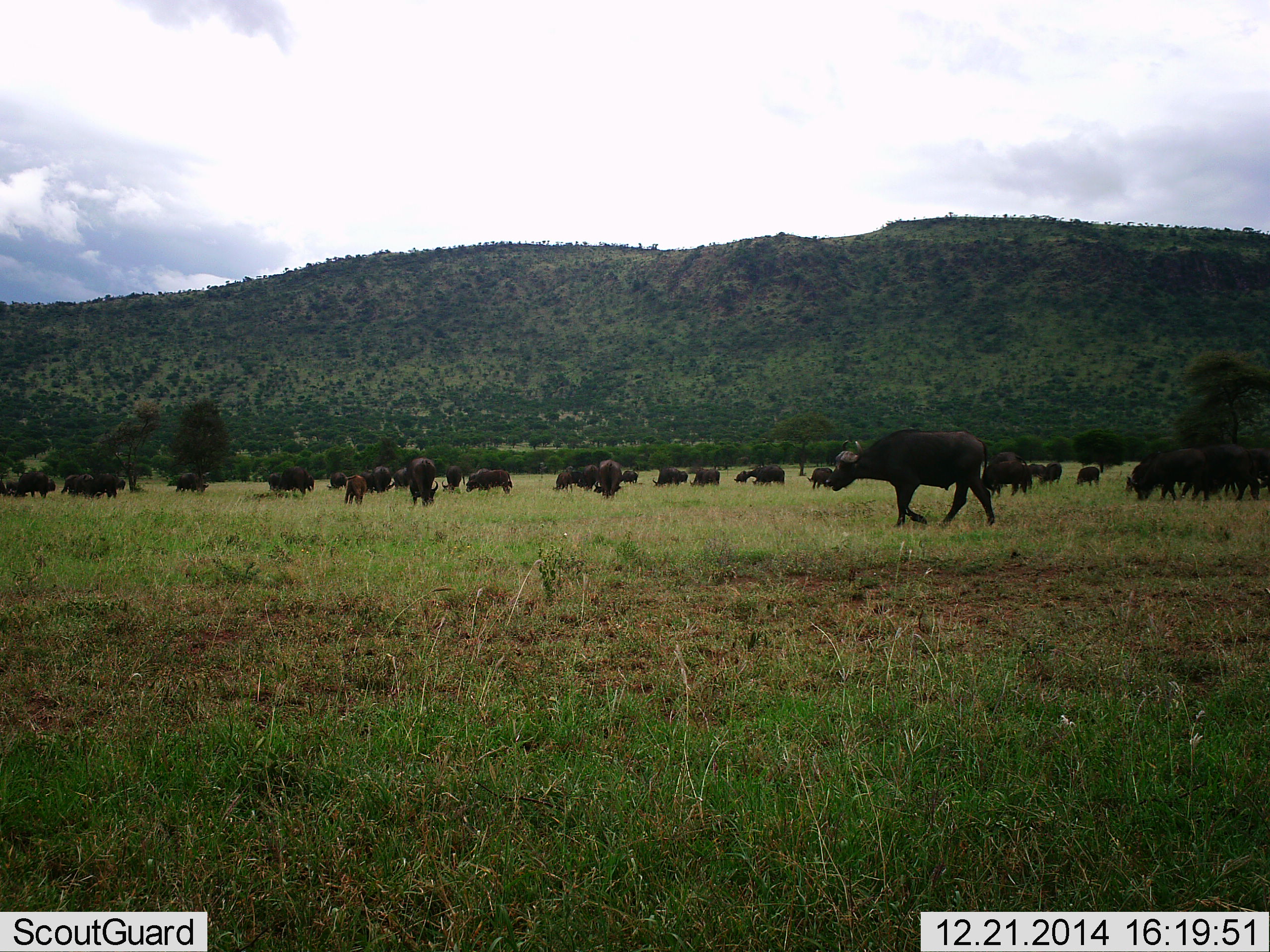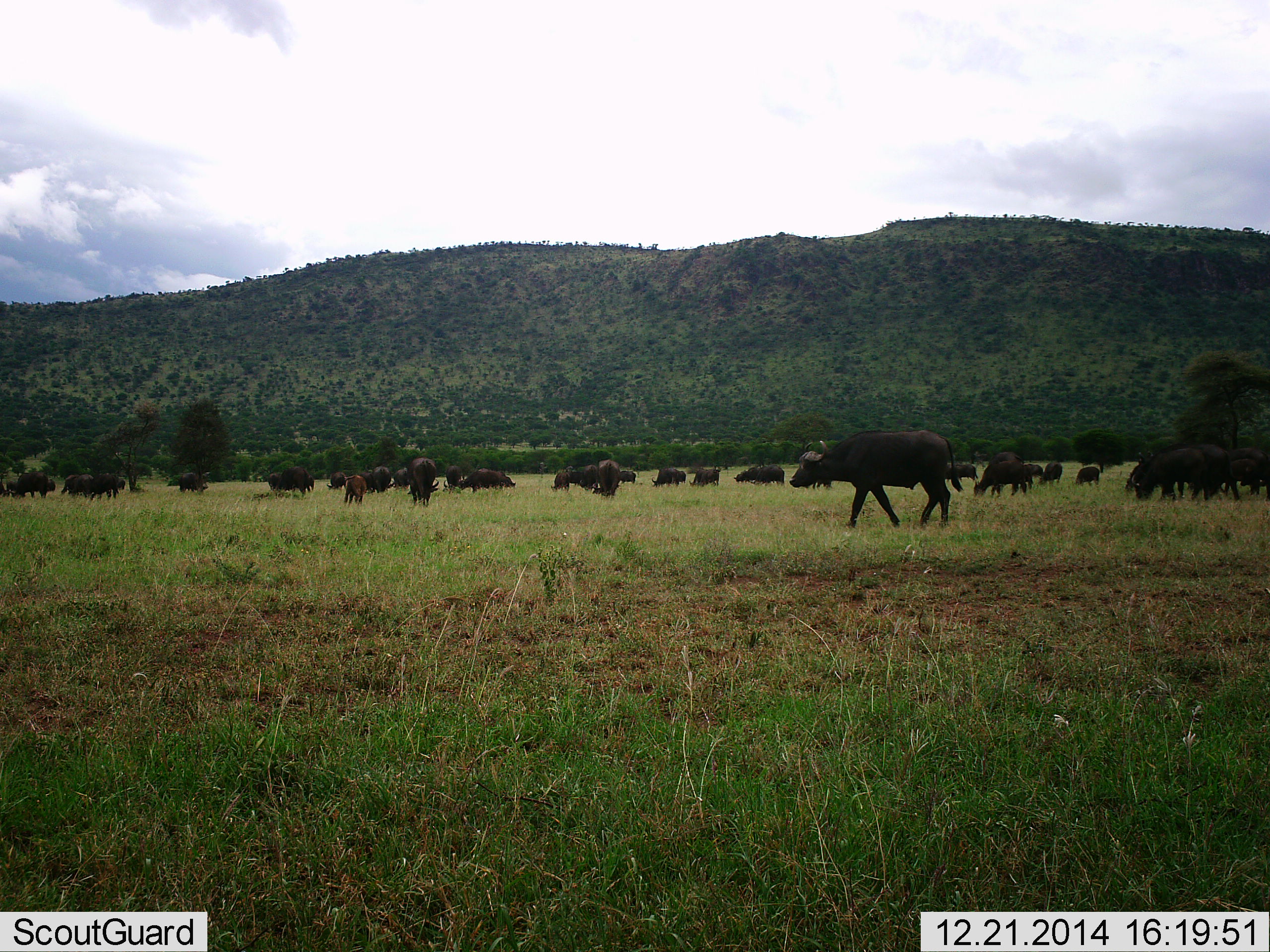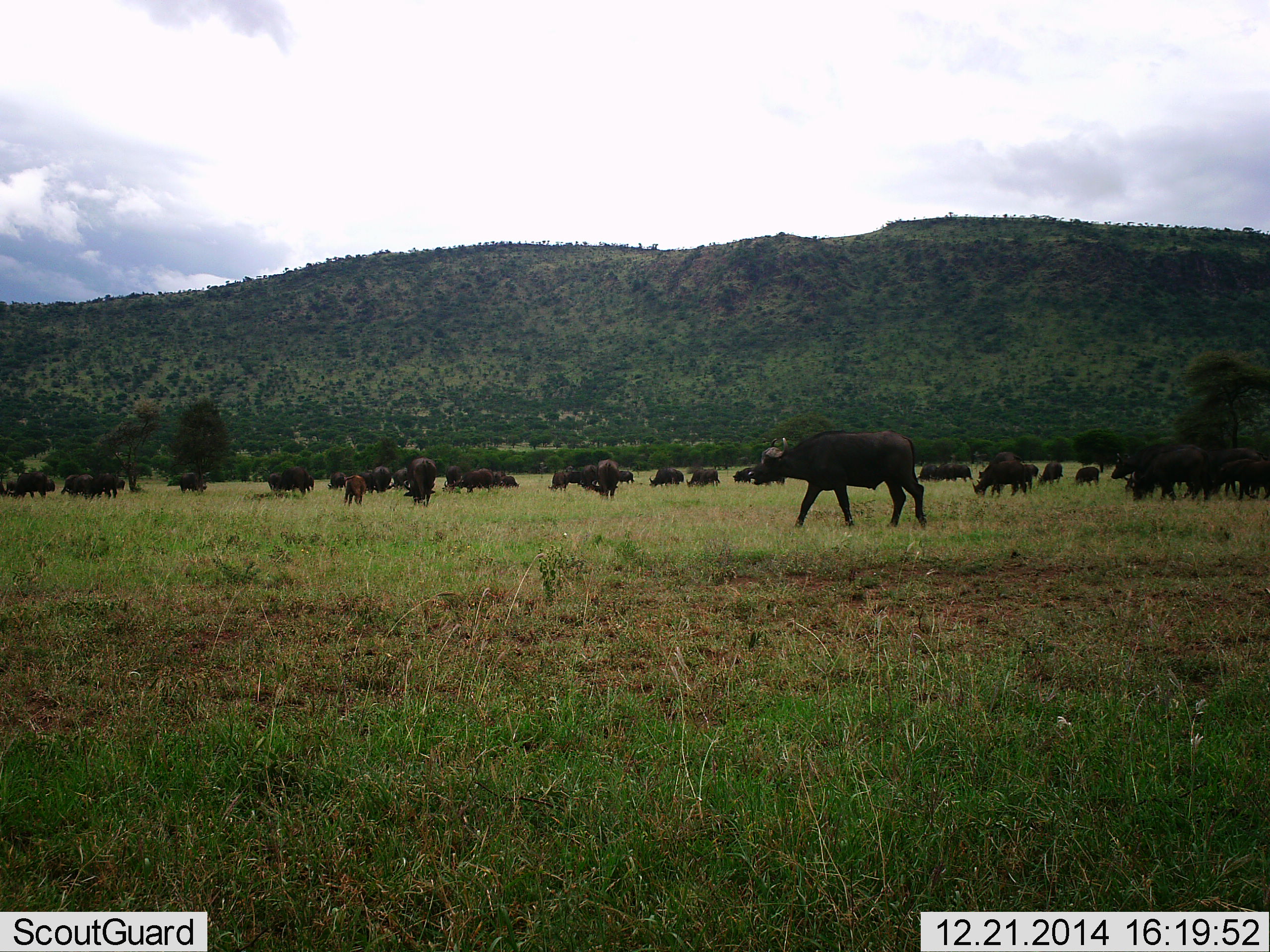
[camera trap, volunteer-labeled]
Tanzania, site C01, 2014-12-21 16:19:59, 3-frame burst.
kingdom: Animalia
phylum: Chordata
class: Mammalia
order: Artiodactyla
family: Bovidae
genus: Syncerus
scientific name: Syncerus caffer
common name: cape buffalo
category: buffalo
Buffalo (cape buffalo) (Syncerus caffer), count 11-50. Behavior (volunteer vote fractions): standing 50%, resting 10%, moving 80%, interacting 0%. Young present (vote fraction): 30%. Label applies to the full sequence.